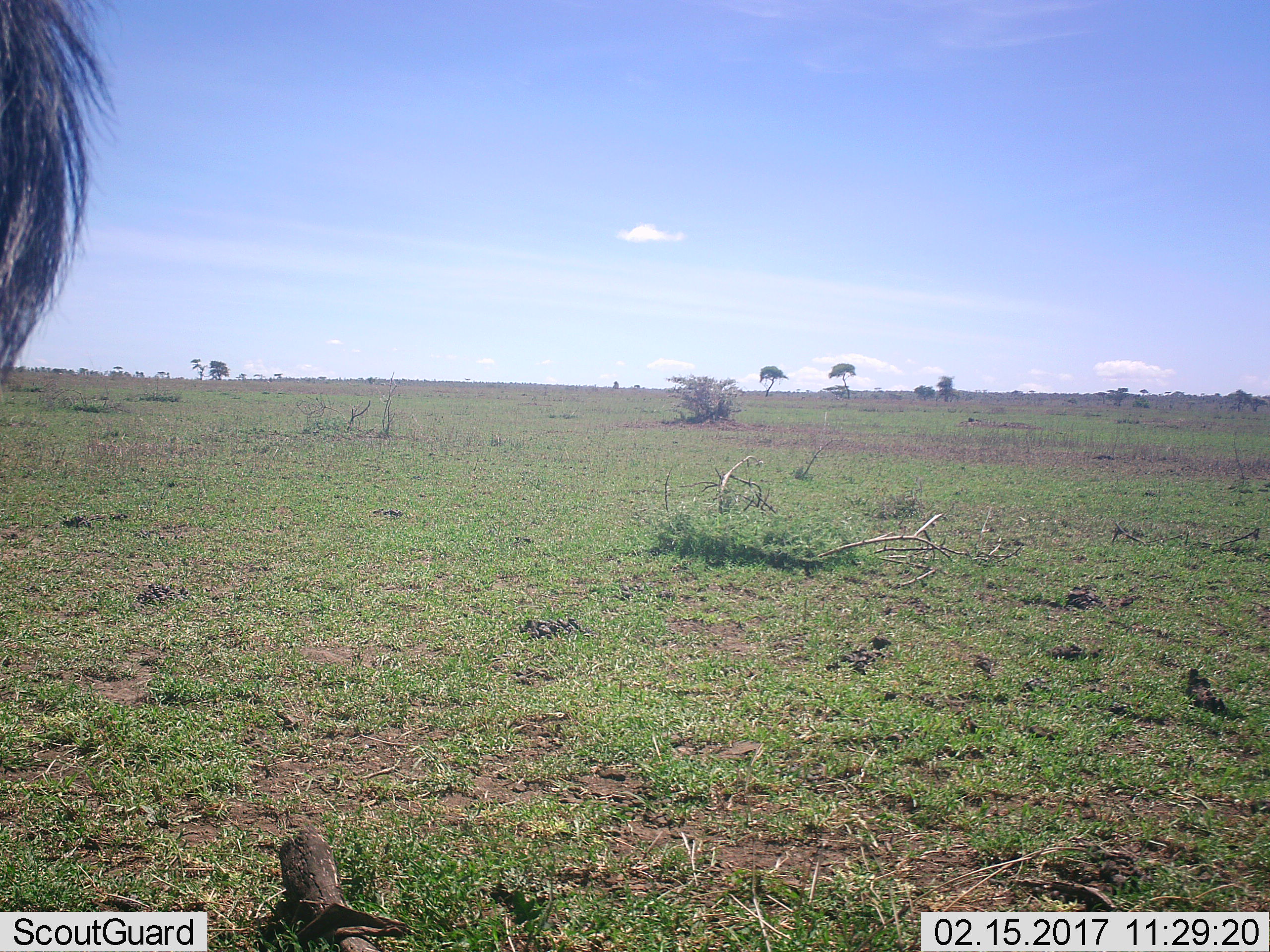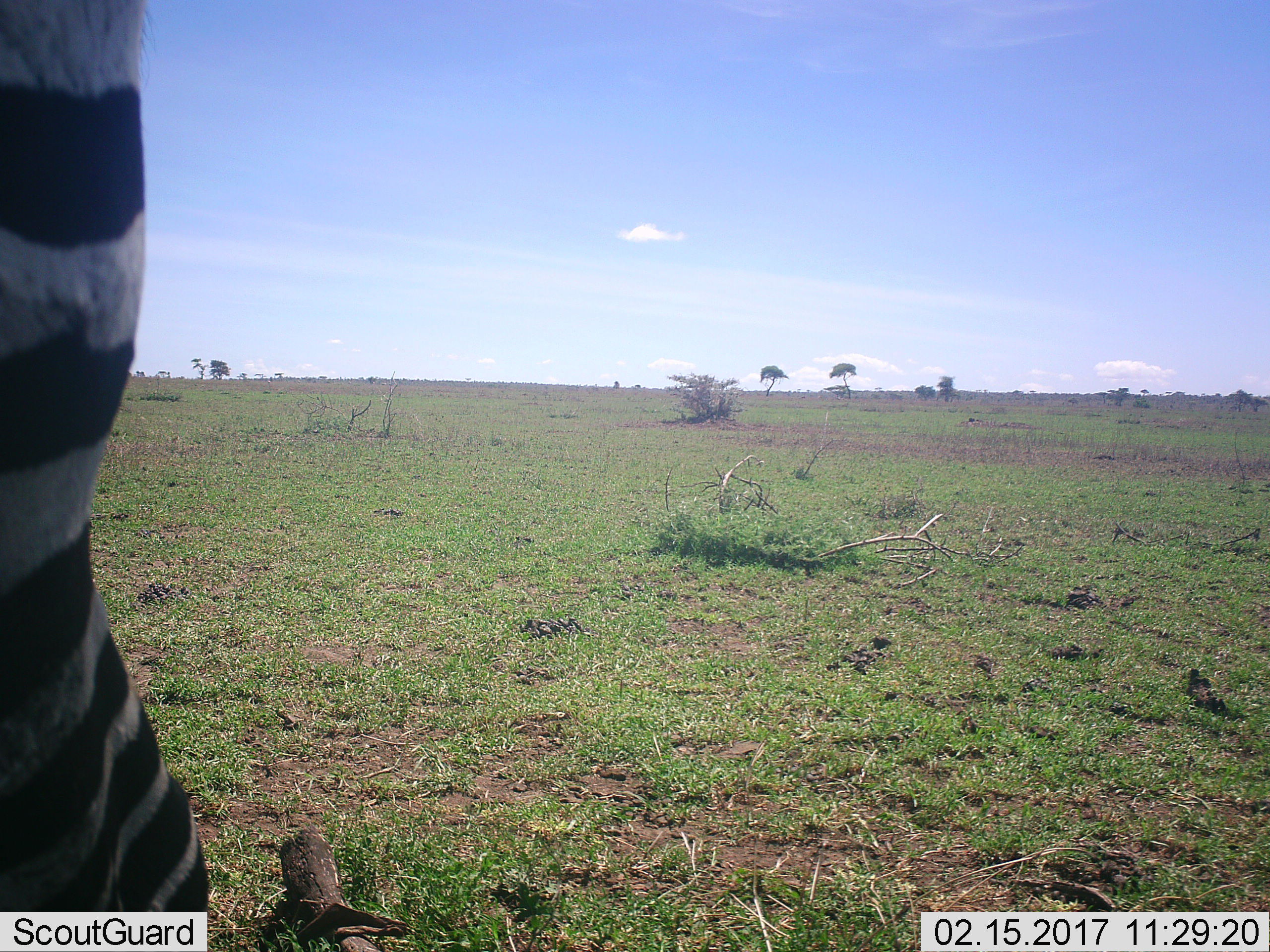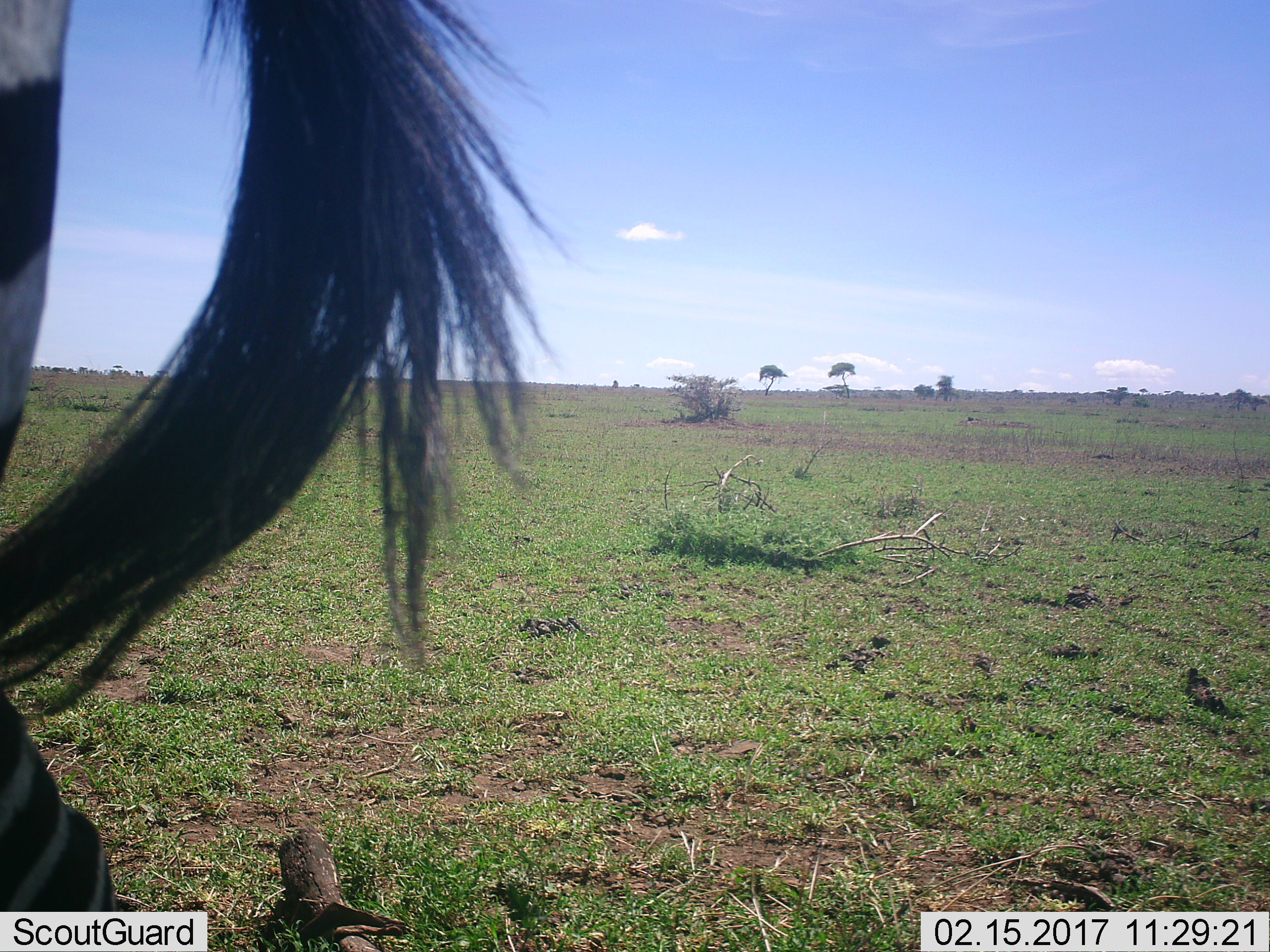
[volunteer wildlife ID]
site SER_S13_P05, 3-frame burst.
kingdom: Animalia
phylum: Chordata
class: Mammalia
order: Perissodactyla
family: Equidae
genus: Equus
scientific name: Equus quagga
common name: plains zebra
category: zebraplains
Zebraplains (plains zebra) (Equus quagga), count 1. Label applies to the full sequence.